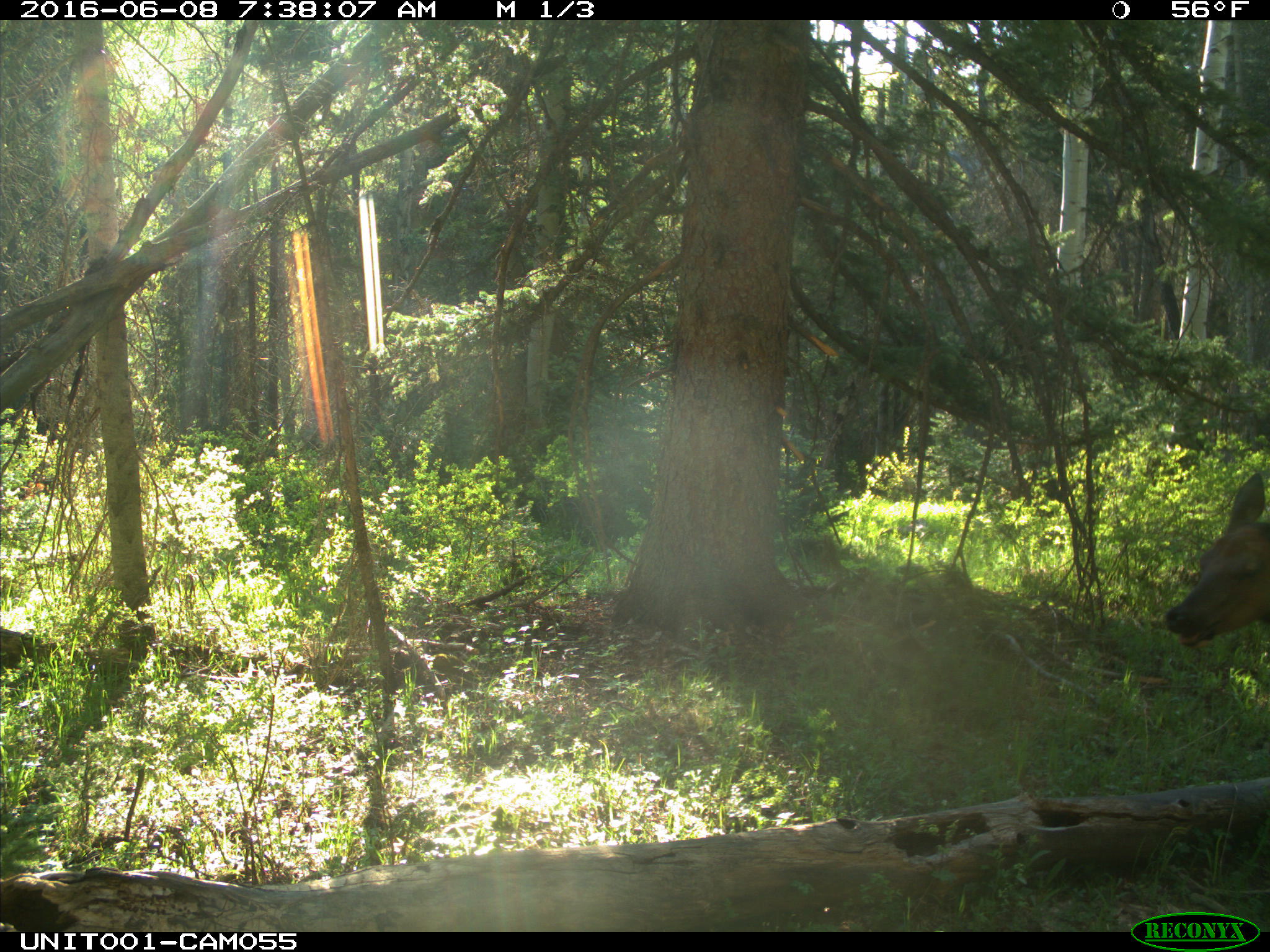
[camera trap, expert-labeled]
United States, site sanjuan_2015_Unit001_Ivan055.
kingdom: Animalia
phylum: Chordata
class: Mammalia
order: Artiodactyla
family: Cervidae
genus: Cervus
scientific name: Cervus elaphus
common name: red deer